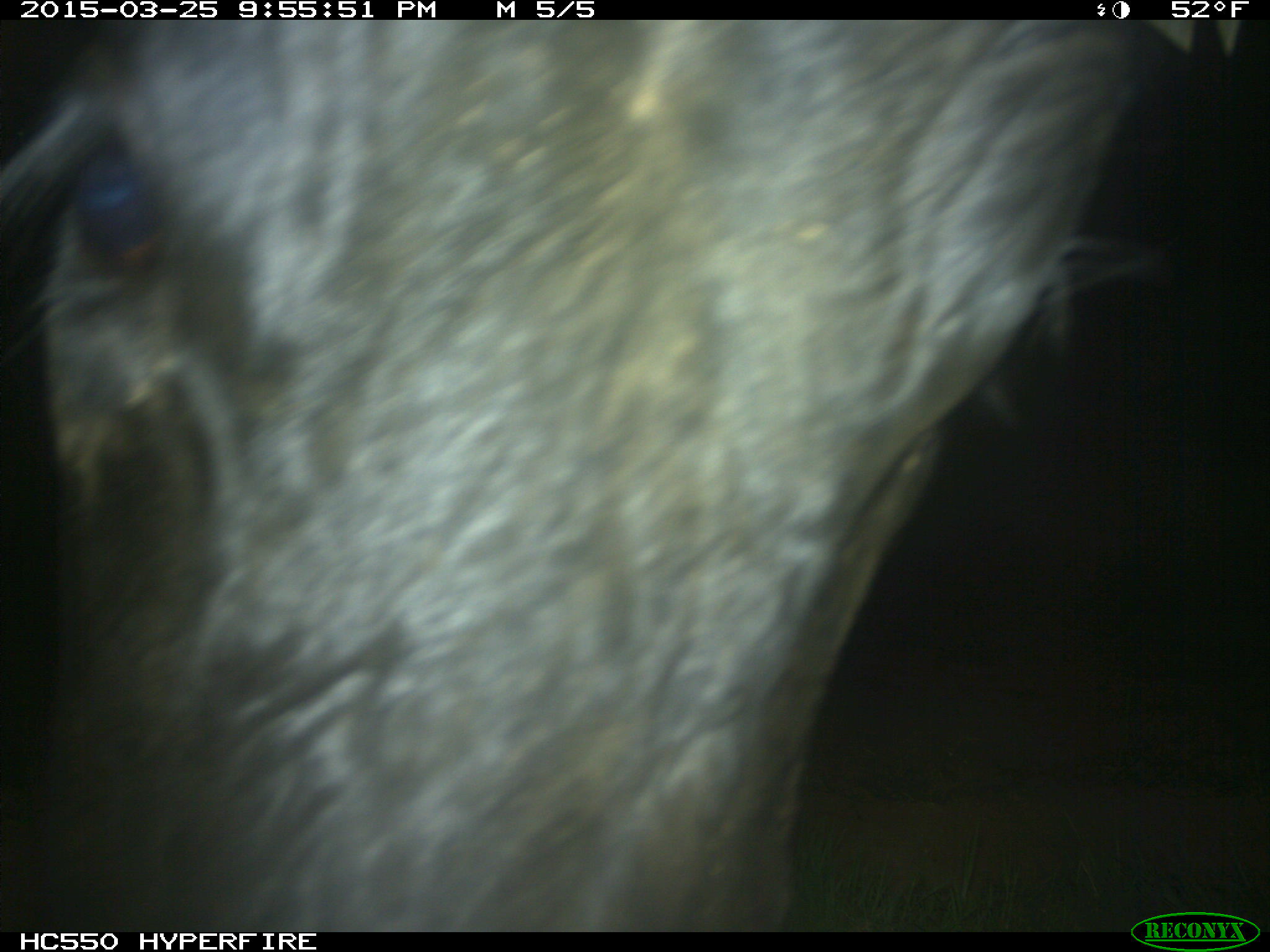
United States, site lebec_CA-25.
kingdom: Animalia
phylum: Chordata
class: Mammalia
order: Artiodactyla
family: Bovidae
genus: Bos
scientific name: Bos taurus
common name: domestic cow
Bos taurus (domestic cow).